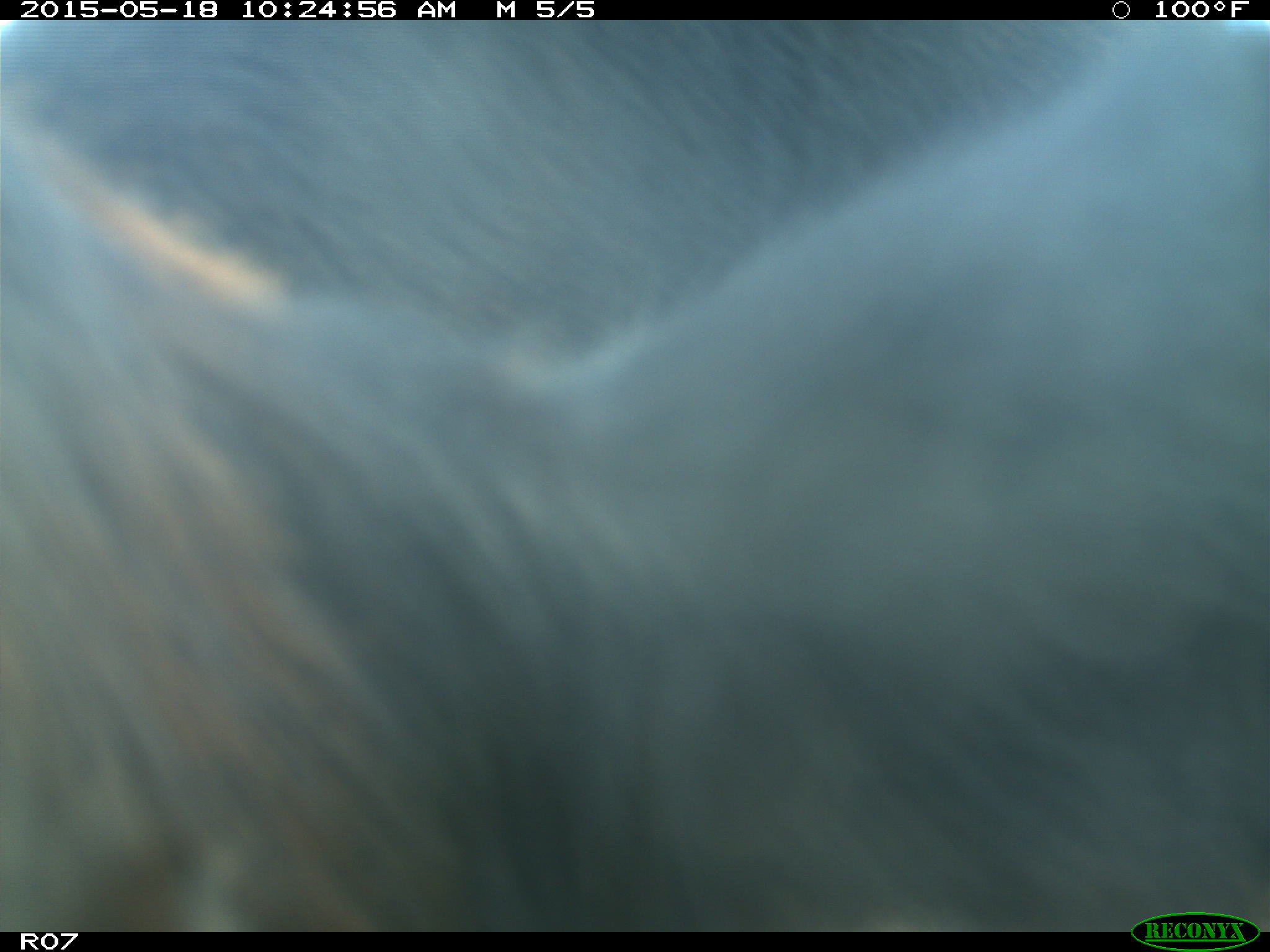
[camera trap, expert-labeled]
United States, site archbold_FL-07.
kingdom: Animalia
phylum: Chordata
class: Mammalia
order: Artiodactyla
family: Bovidae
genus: Bos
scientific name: Bos taurus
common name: domestic cow